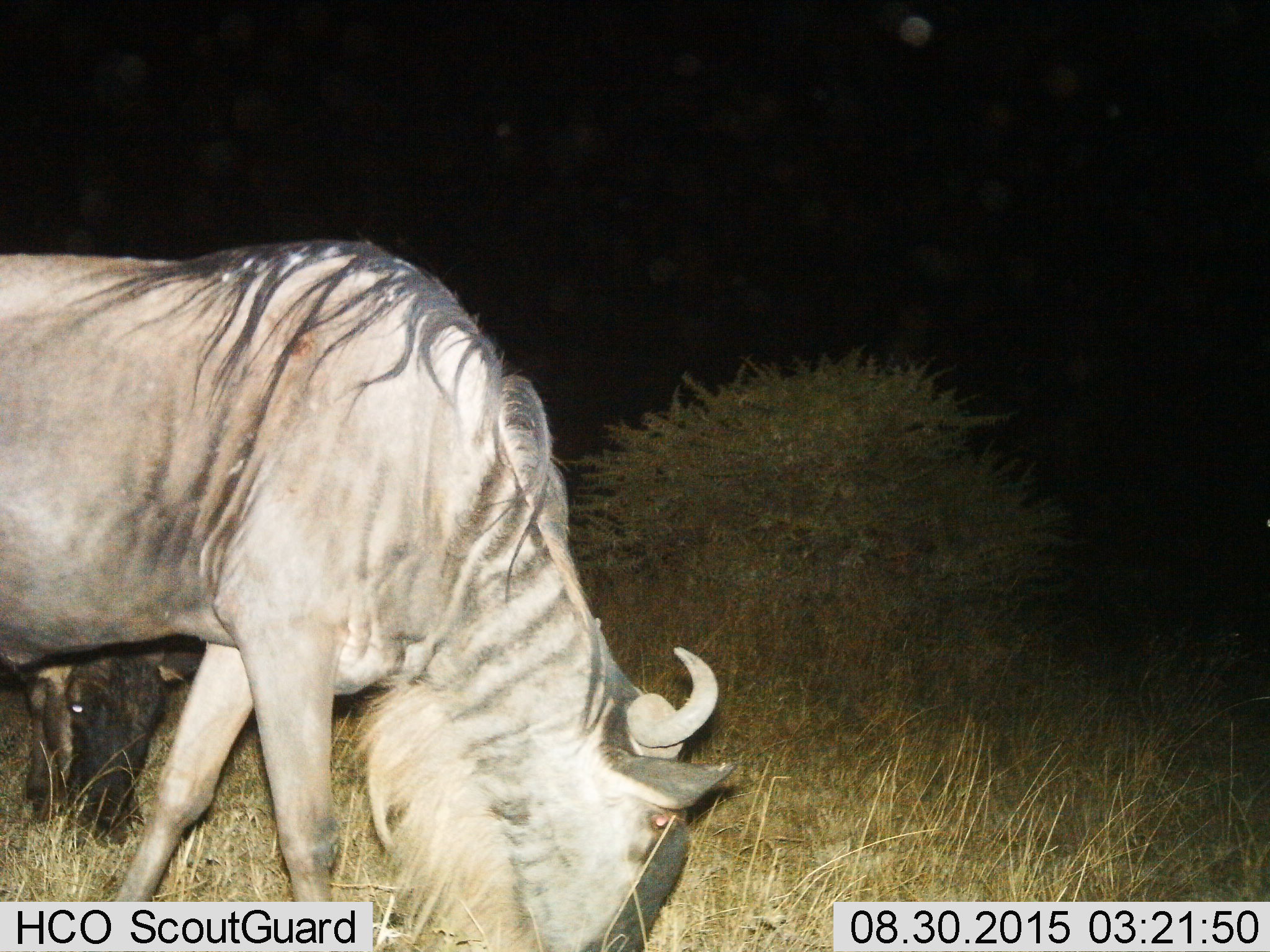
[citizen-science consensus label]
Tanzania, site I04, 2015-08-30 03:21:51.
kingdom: Animalia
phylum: Chordata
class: Mammalia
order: Artiodactyla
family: Bovidae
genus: Connochaetes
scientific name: Connochaetes taurinus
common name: blue wildebeest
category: wildebeest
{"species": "wildebeest (blue wildebeest) (Connochaetes taurinus)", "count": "2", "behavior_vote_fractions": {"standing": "20%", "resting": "0%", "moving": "0%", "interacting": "0%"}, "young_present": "10%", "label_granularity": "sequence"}